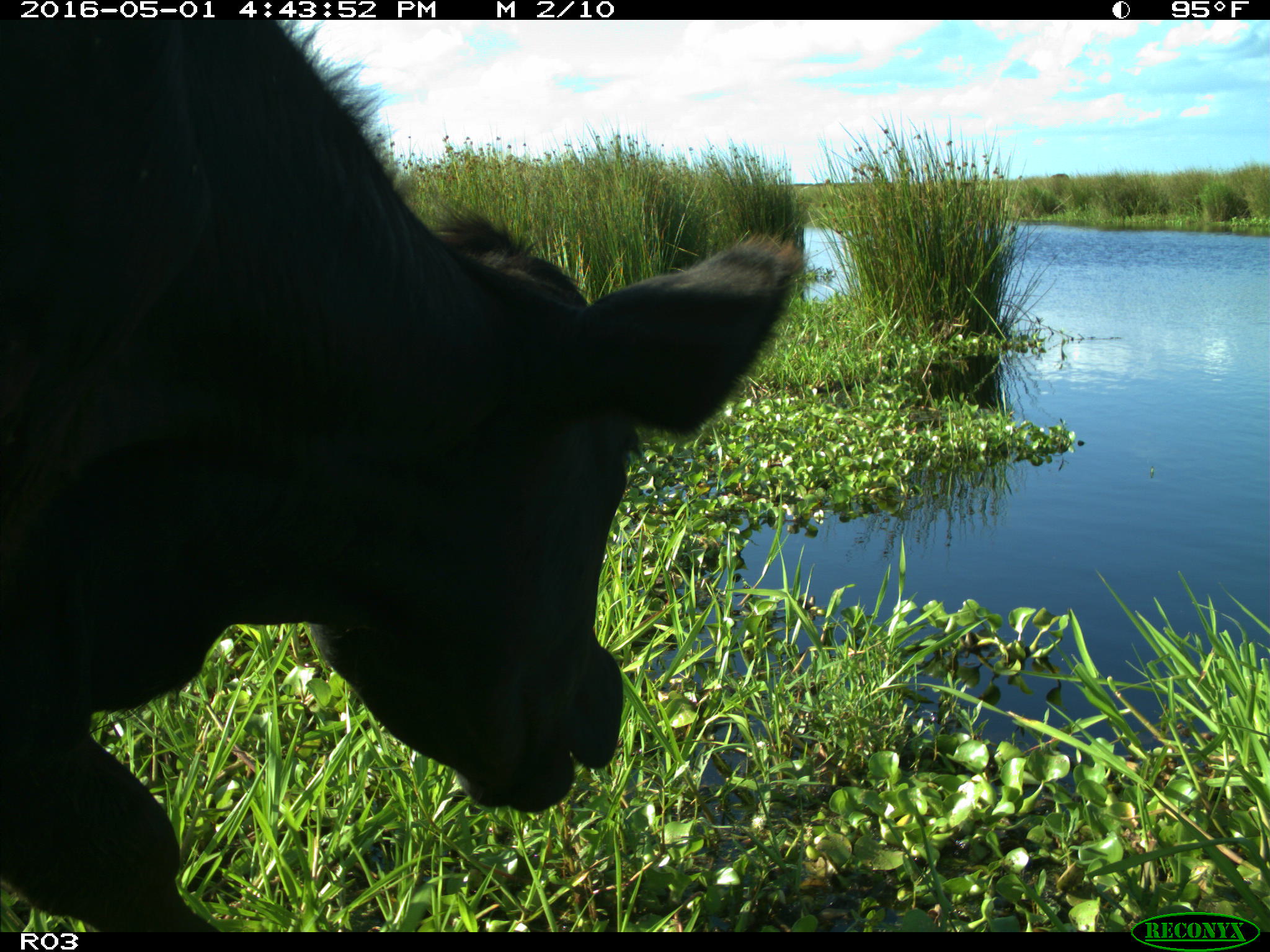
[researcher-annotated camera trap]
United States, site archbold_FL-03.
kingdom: Animalia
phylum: Chordata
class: Mammalia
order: Artiodactyla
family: Bovidae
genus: Bos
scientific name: Bos taurus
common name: domestic cow